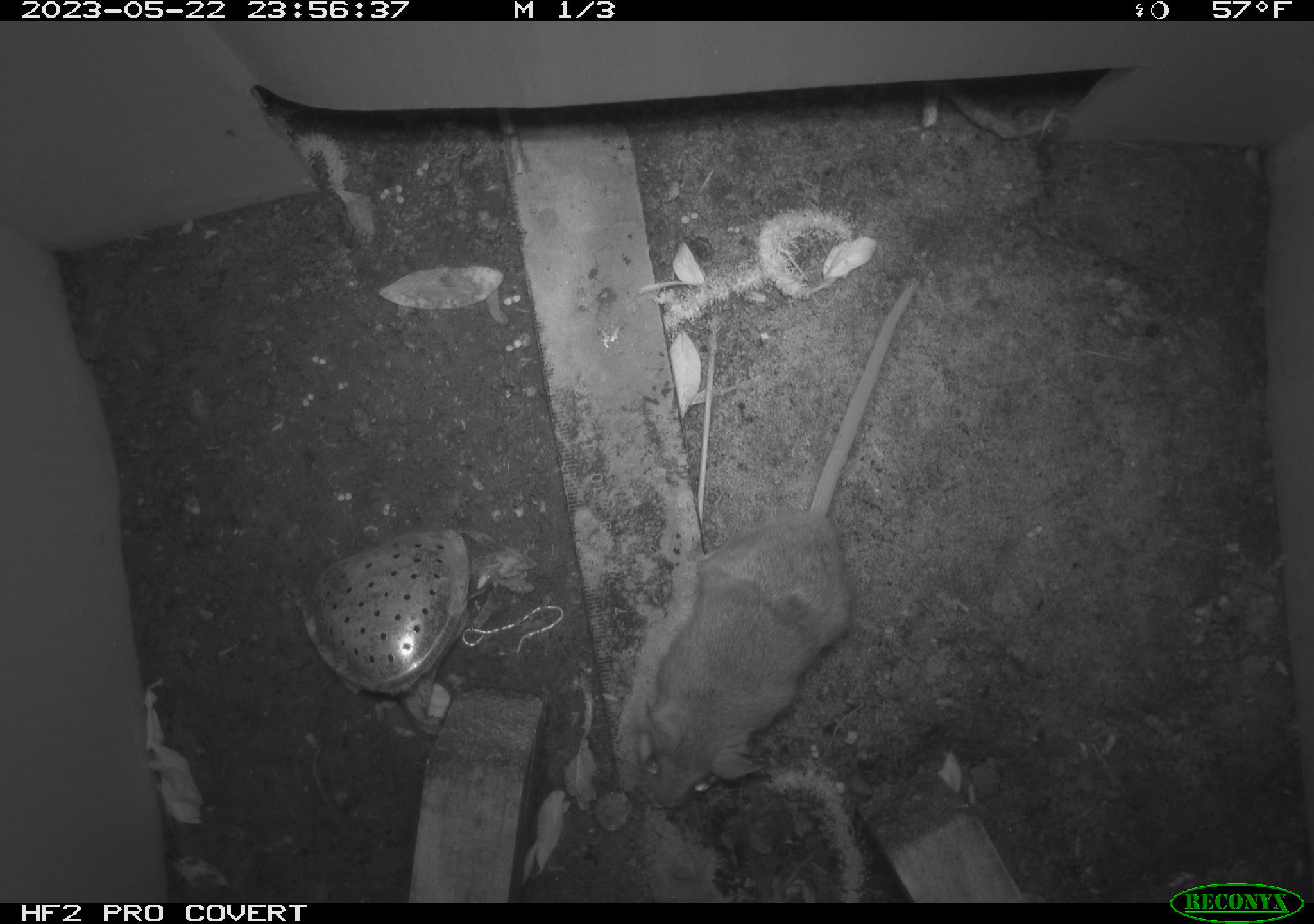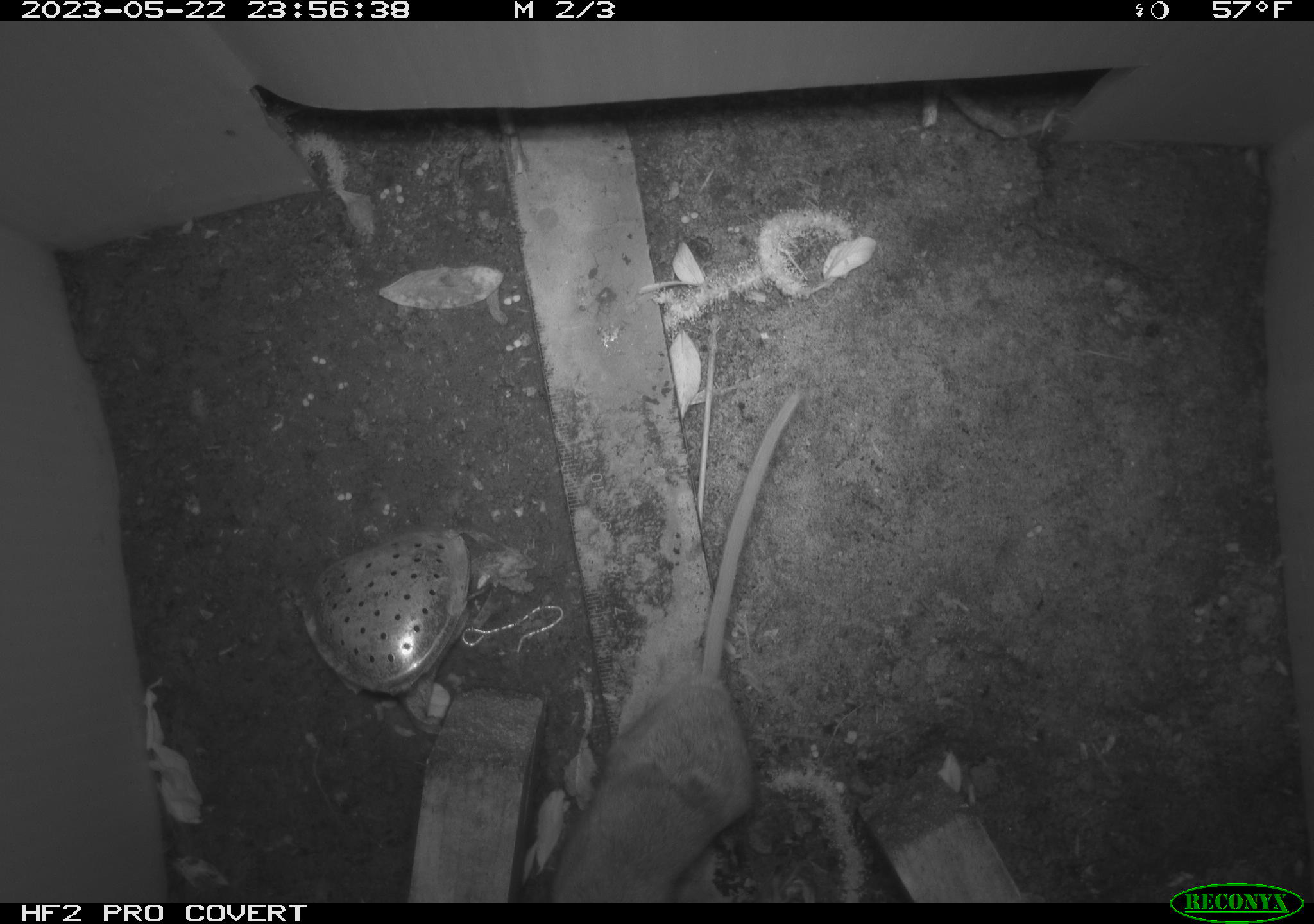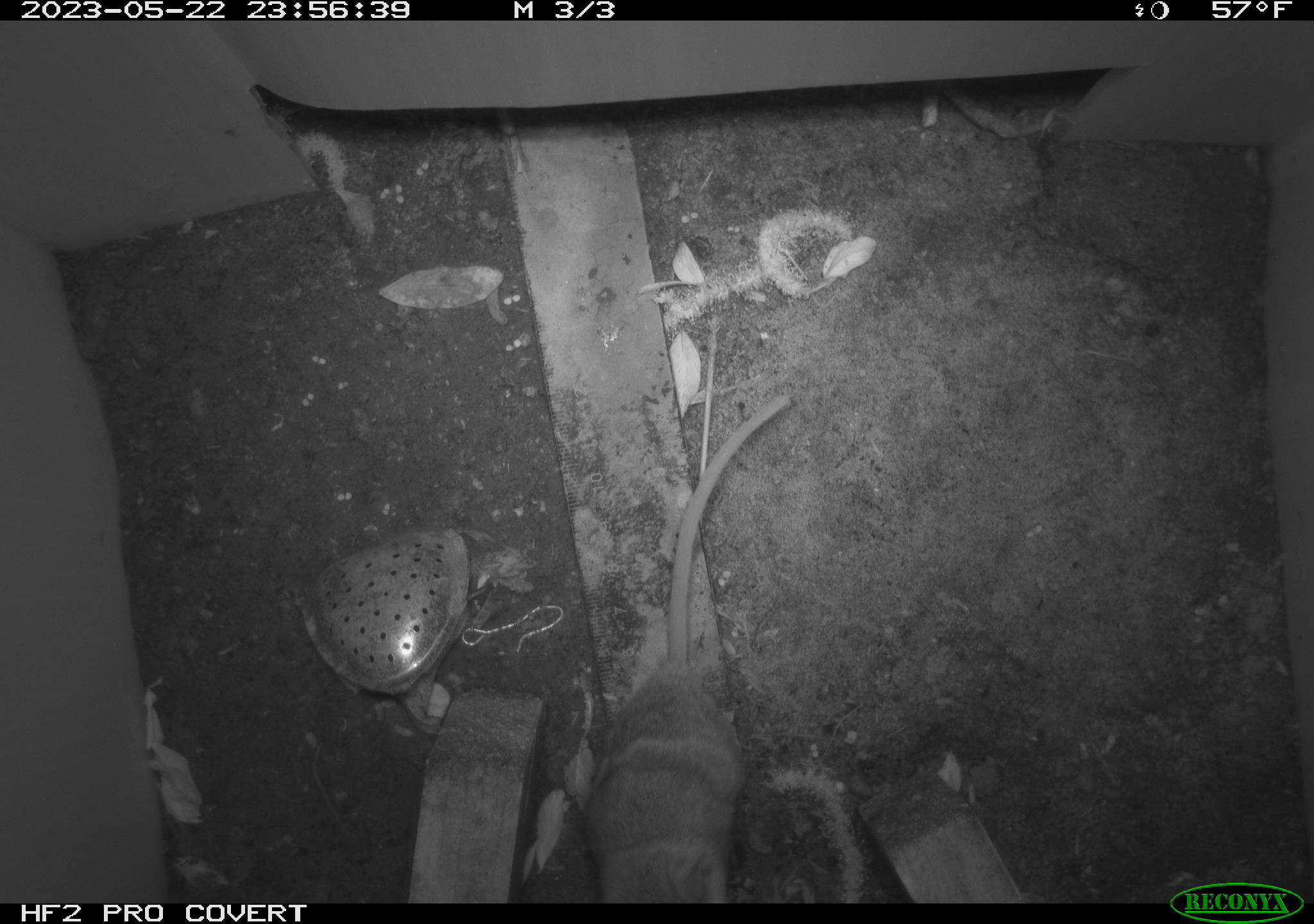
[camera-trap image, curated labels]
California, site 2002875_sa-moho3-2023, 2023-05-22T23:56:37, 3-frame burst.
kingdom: Animalia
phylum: Chordata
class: Mammalia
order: Rodentia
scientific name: Rodentia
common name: mouse species